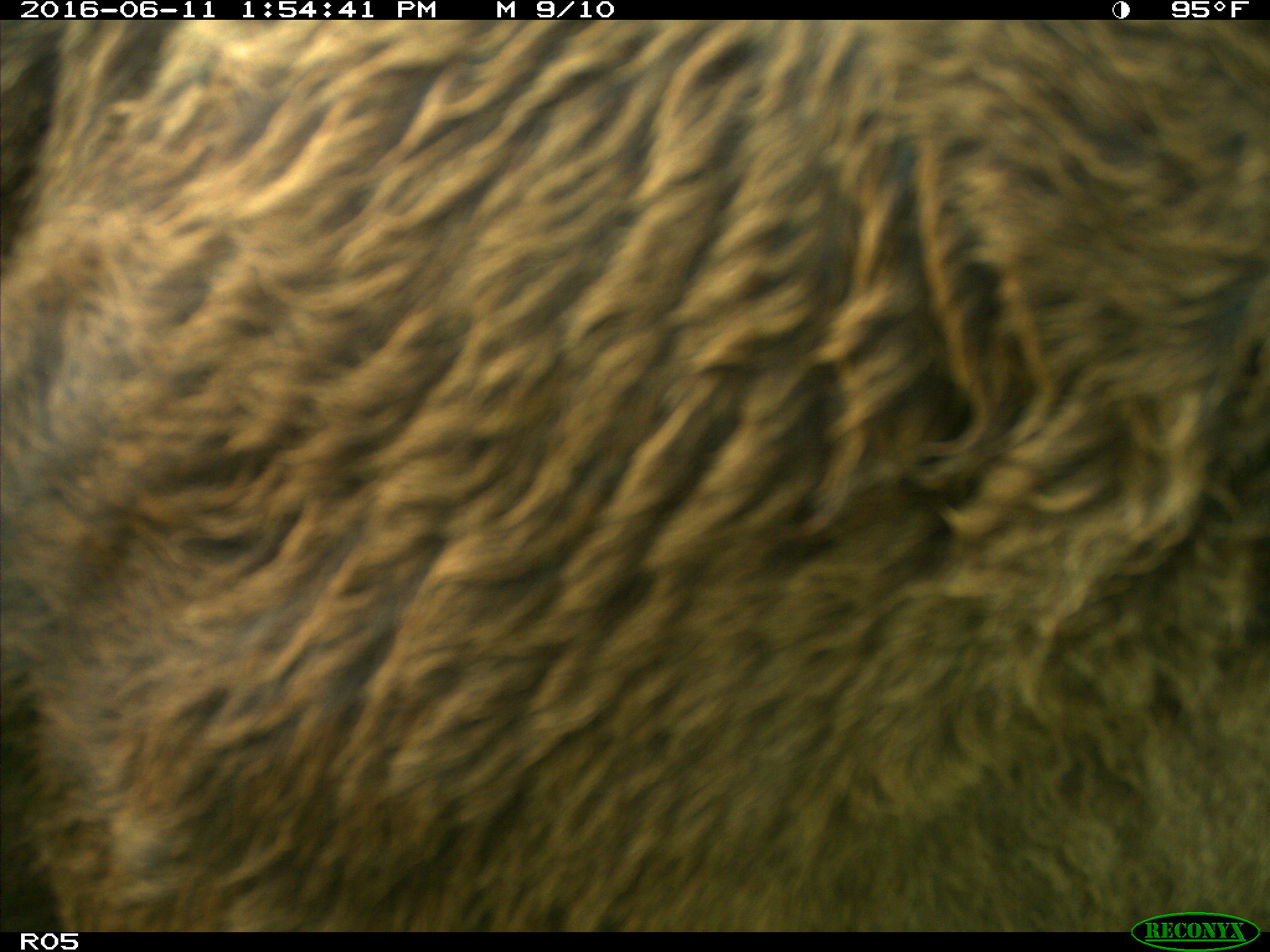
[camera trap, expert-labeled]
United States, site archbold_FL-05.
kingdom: Animalia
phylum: Chordata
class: Mammalia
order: Artiodactyla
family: Bovidae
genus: Bos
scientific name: Bos taurus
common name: domestic cow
Bos taurus (domestic cow).